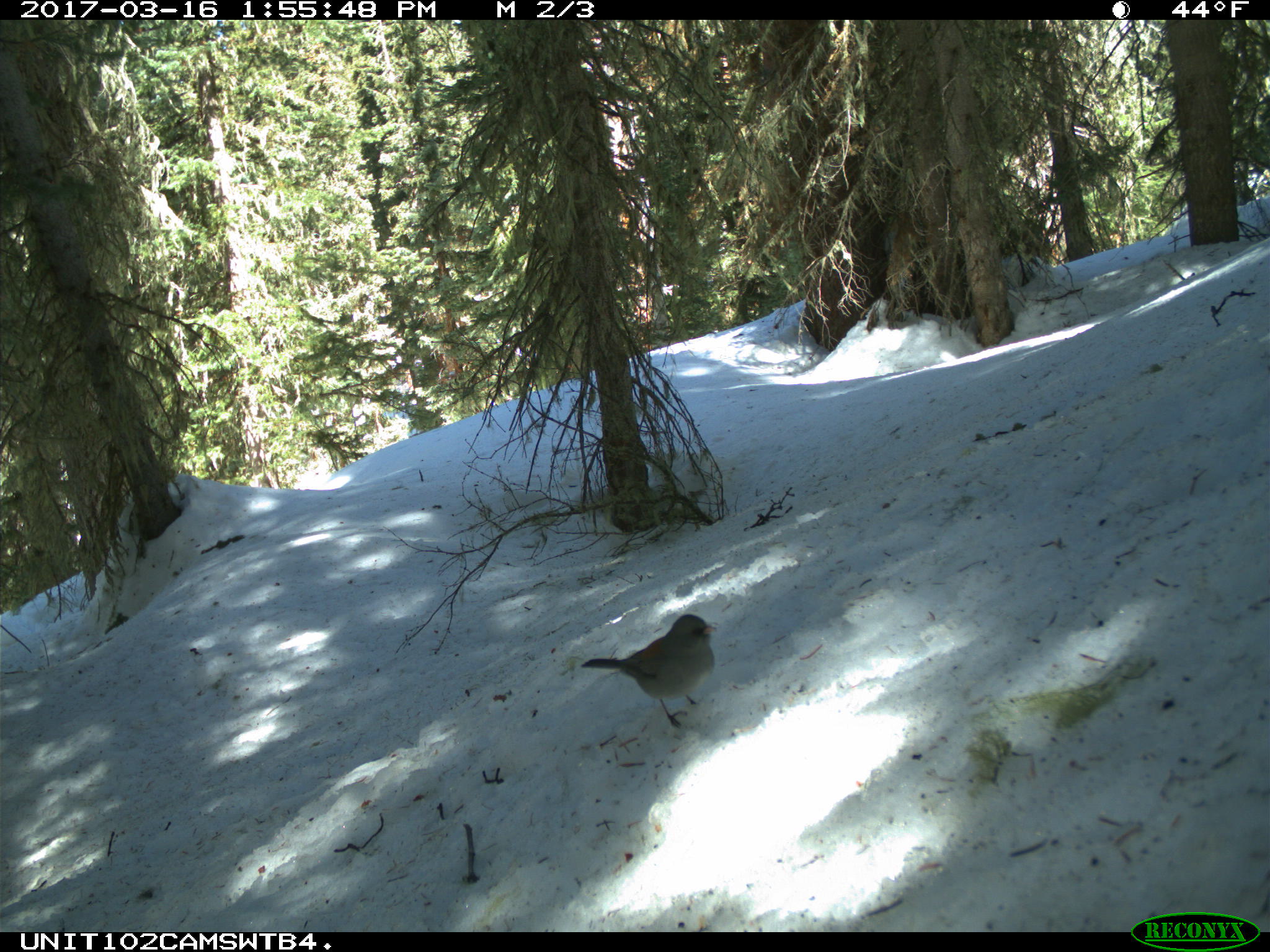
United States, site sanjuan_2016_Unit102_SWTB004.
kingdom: Animalia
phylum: Chordata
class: Aves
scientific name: Aves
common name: birds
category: unidentified bird